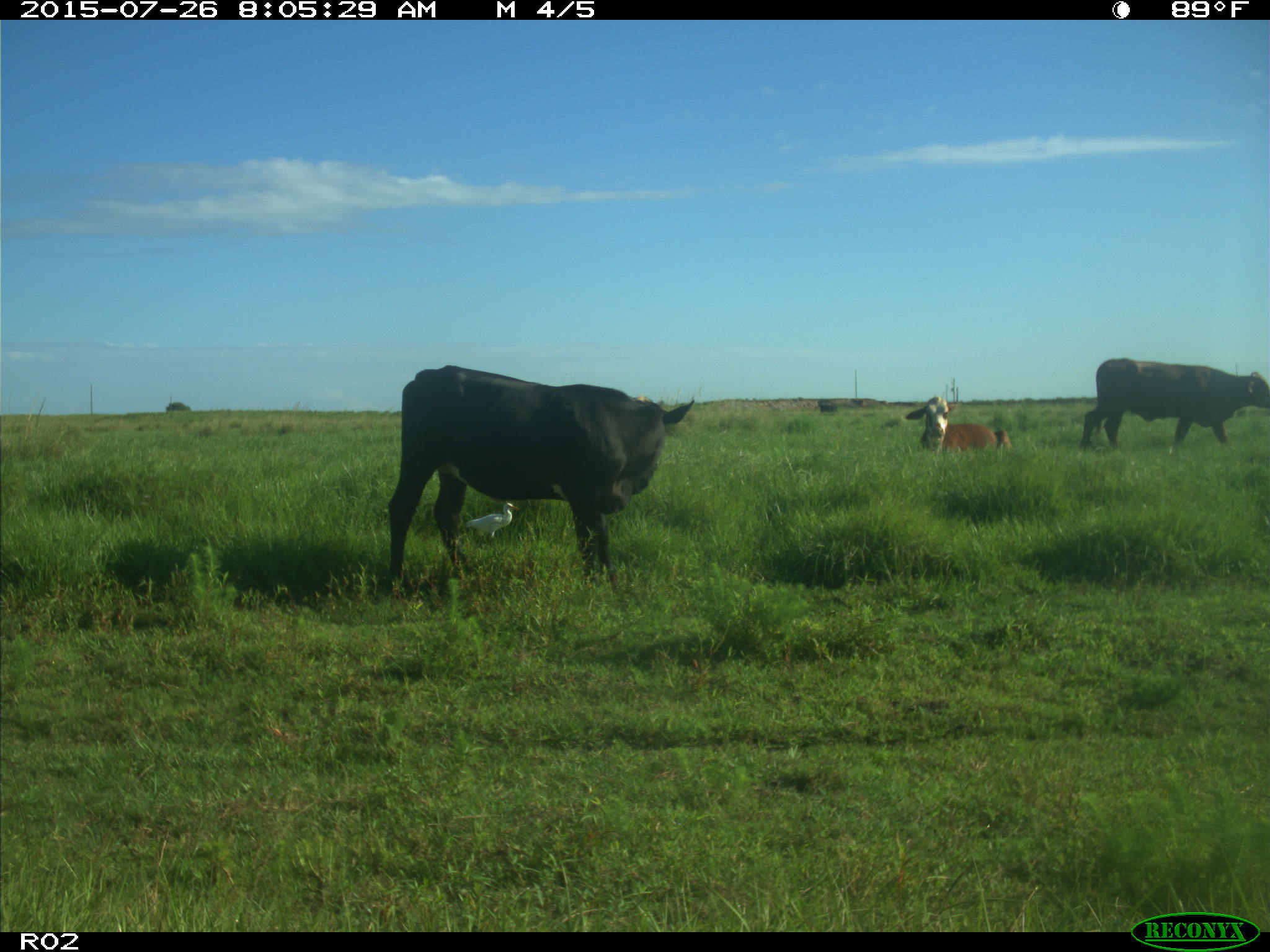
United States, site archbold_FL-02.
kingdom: Animalia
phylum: Chordata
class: Mammalia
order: Artiodactyla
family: Bovidae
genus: Bos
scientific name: Bos taurus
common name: domestic cow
Bos taurus (domestic cow).